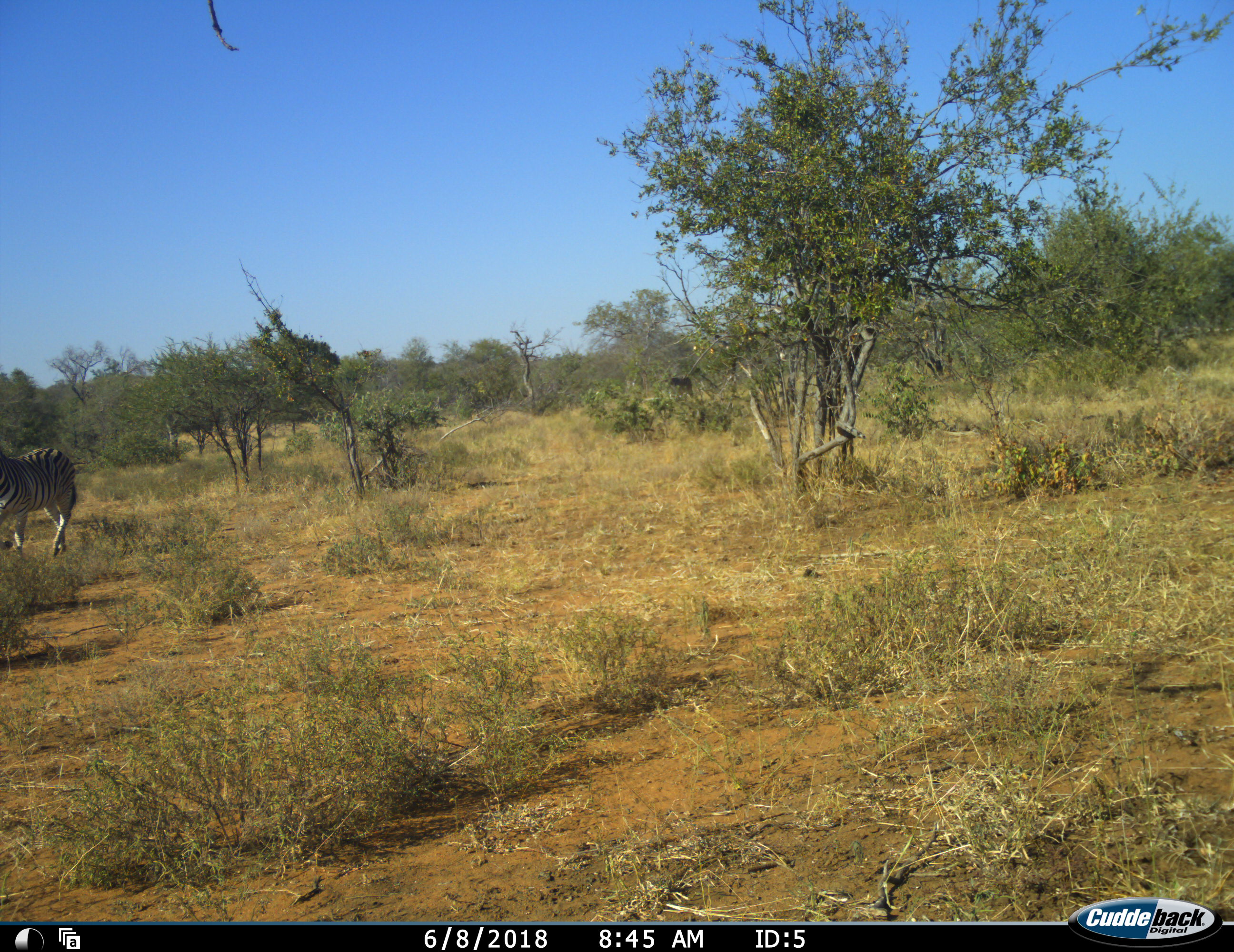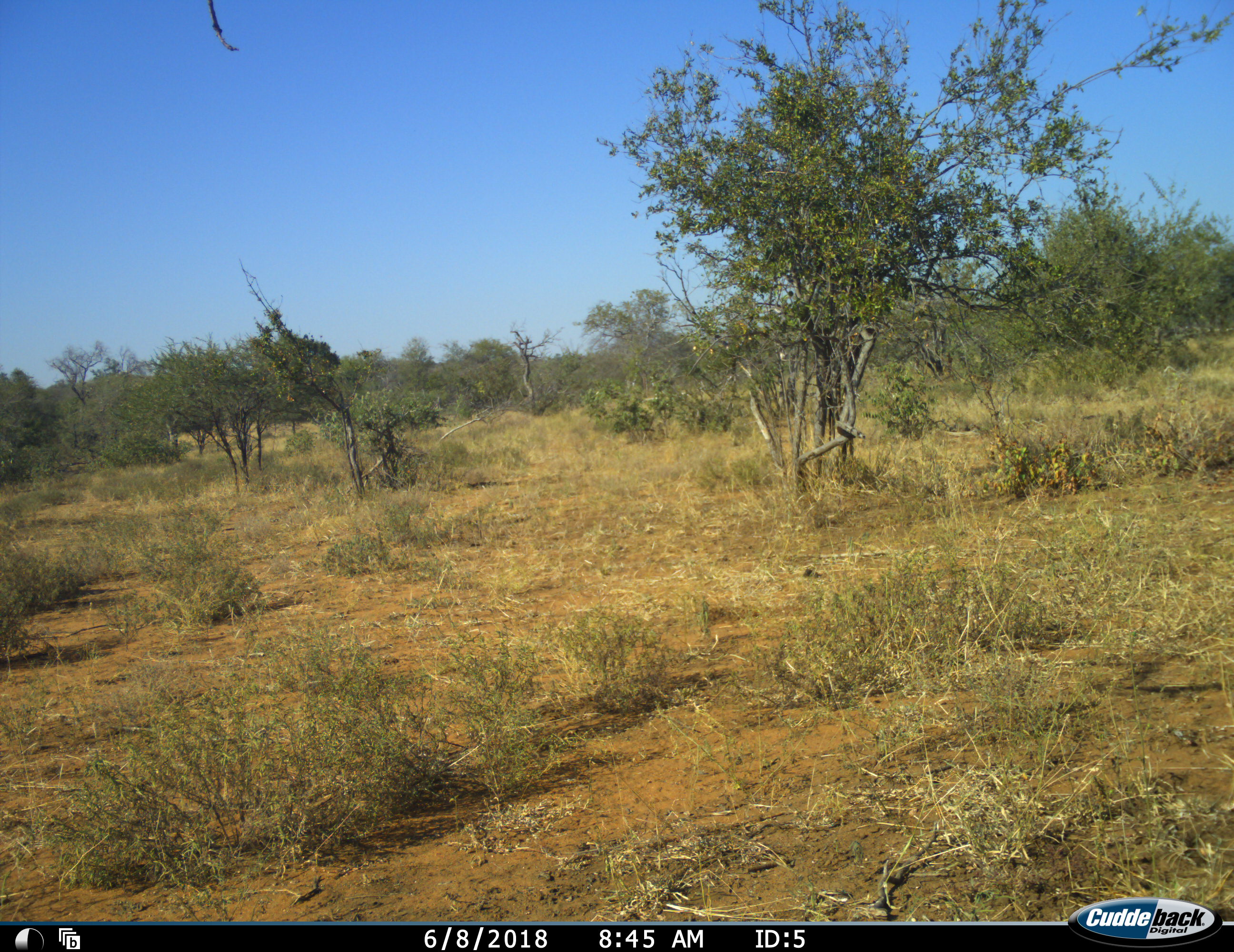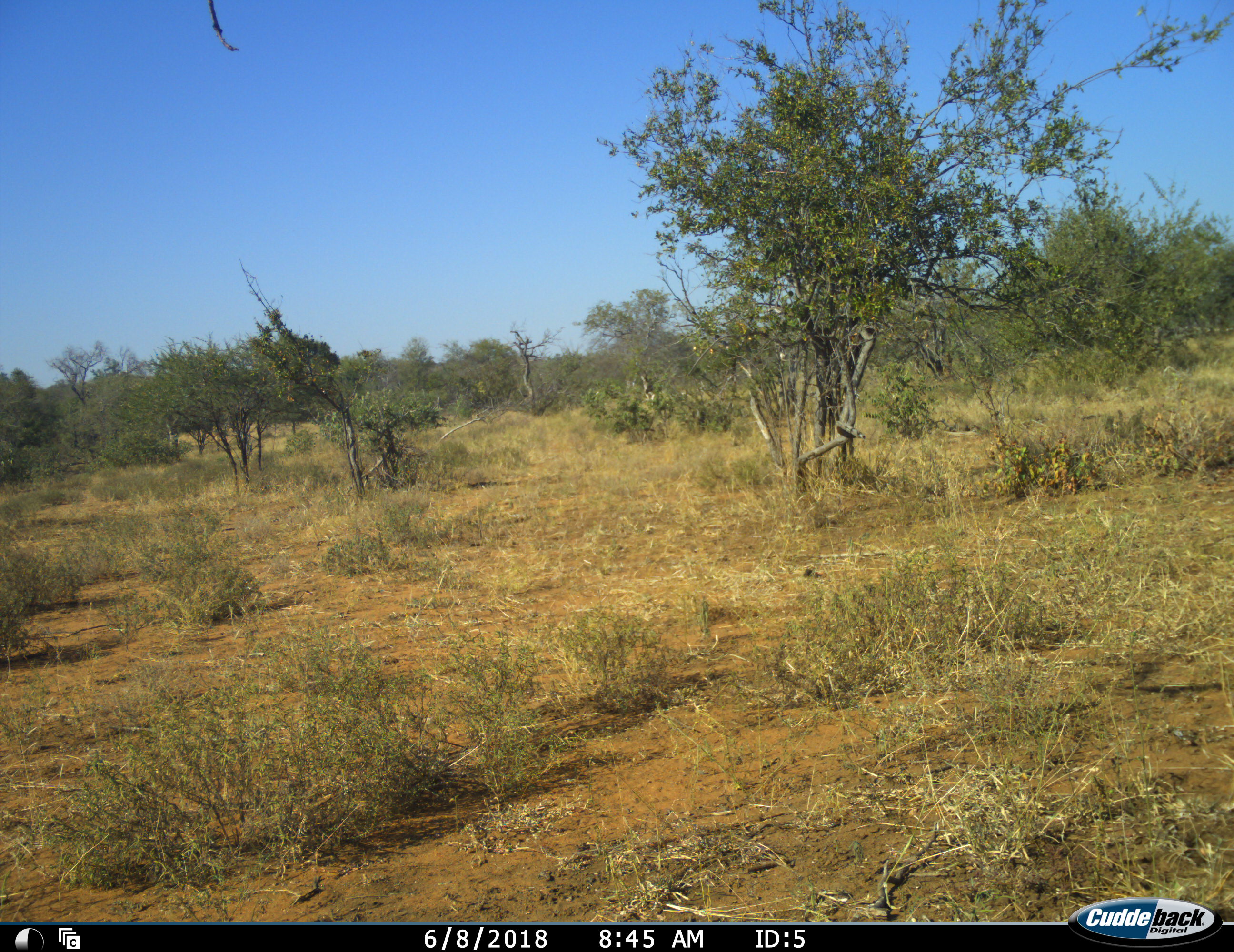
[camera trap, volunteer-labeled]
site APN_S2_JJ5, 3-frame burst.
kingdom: Animalia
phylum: Chordata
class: Mammalia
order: Perissodactyla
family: Equidae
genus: Equus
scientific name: Equus quagga burchellii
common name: burchell's zebra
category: zebraburchells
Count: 2.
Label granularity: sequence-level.